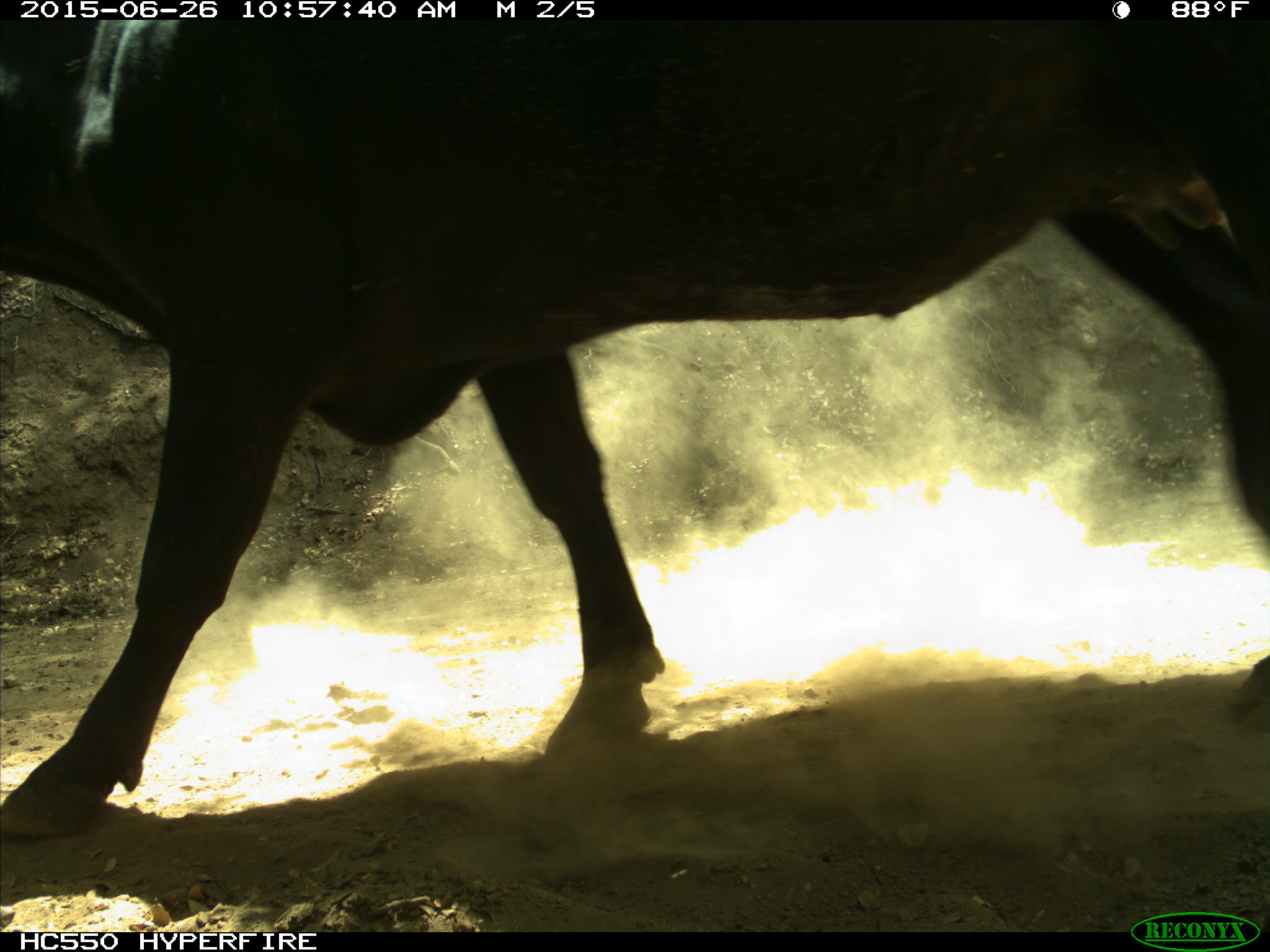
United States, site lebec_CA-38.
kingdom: Animalia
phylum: Chordata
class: Mammalia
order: Artiodactyla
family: Bovidae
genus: Bos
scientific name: Bos taurus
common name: domestic cow